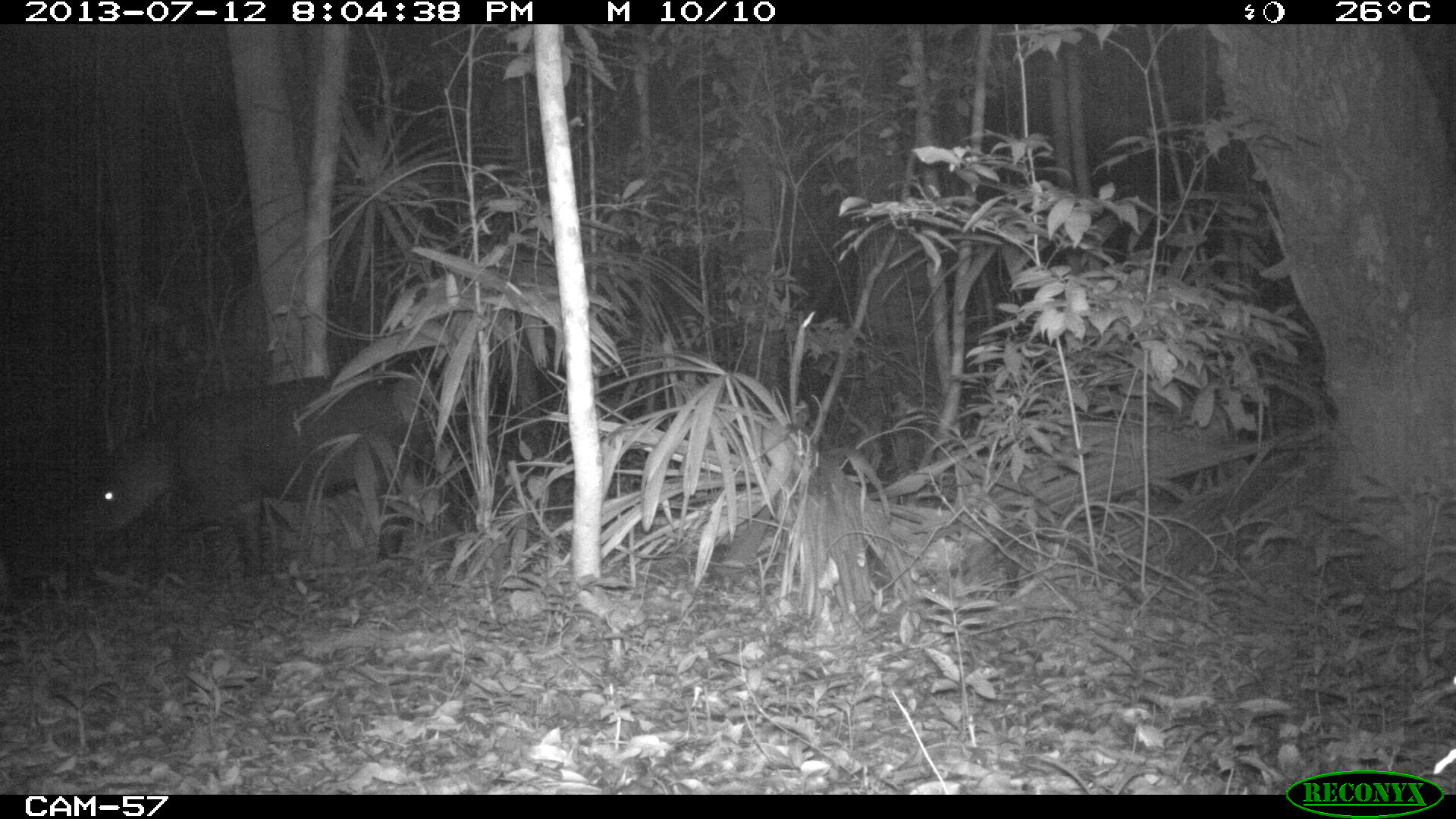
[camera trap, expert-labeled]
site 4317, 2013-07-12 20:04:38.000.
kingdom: Animalia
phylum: Chordata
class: Mammalia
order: Perissodactyla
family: Tapiridae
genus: Tapirus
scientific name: Tapirus bairdii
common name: baird's tapir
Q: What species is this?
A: Tapirus bairdii (baird's tapir).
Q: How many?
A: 2.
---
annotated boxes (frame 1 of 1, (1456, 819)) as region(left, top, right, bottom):
tapirus bairdii: region(84, 374, 430, 577)